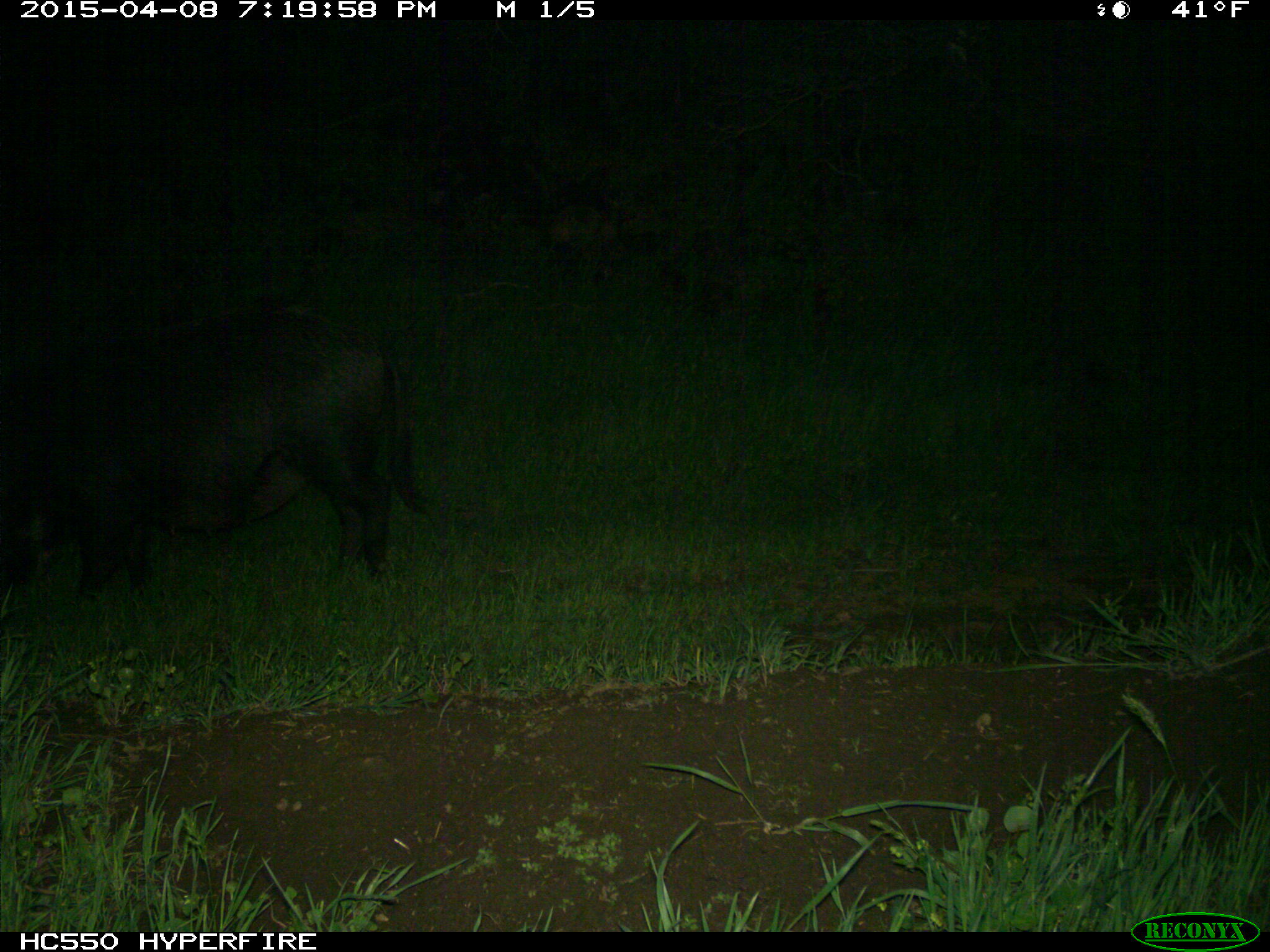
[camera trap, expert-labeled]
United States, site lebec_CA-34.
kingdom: Animalia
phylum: Chordata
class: Mammalia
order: Artiodactyla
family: Suidae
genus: Sus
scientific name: Sus scrofa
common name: wild boar